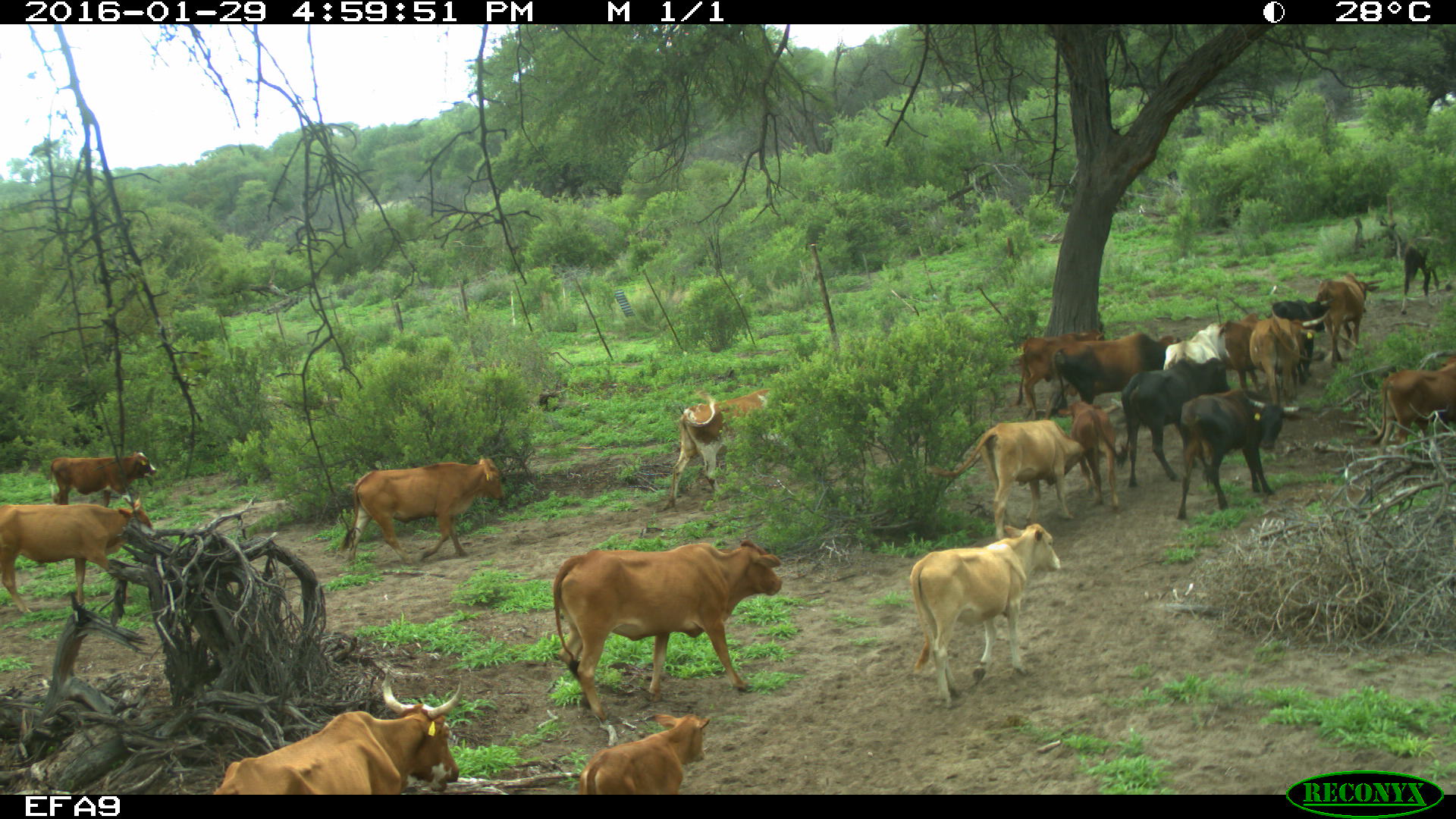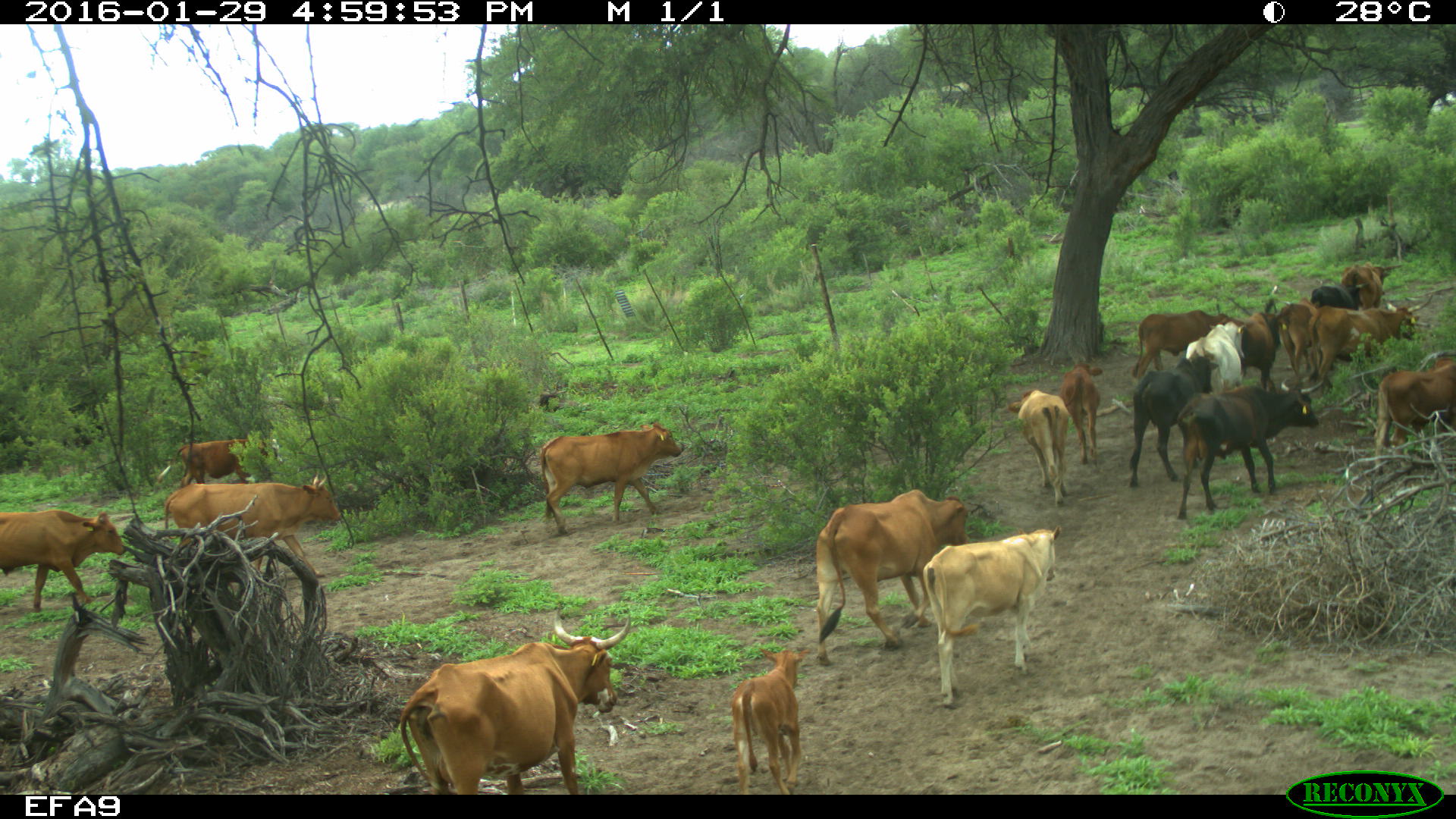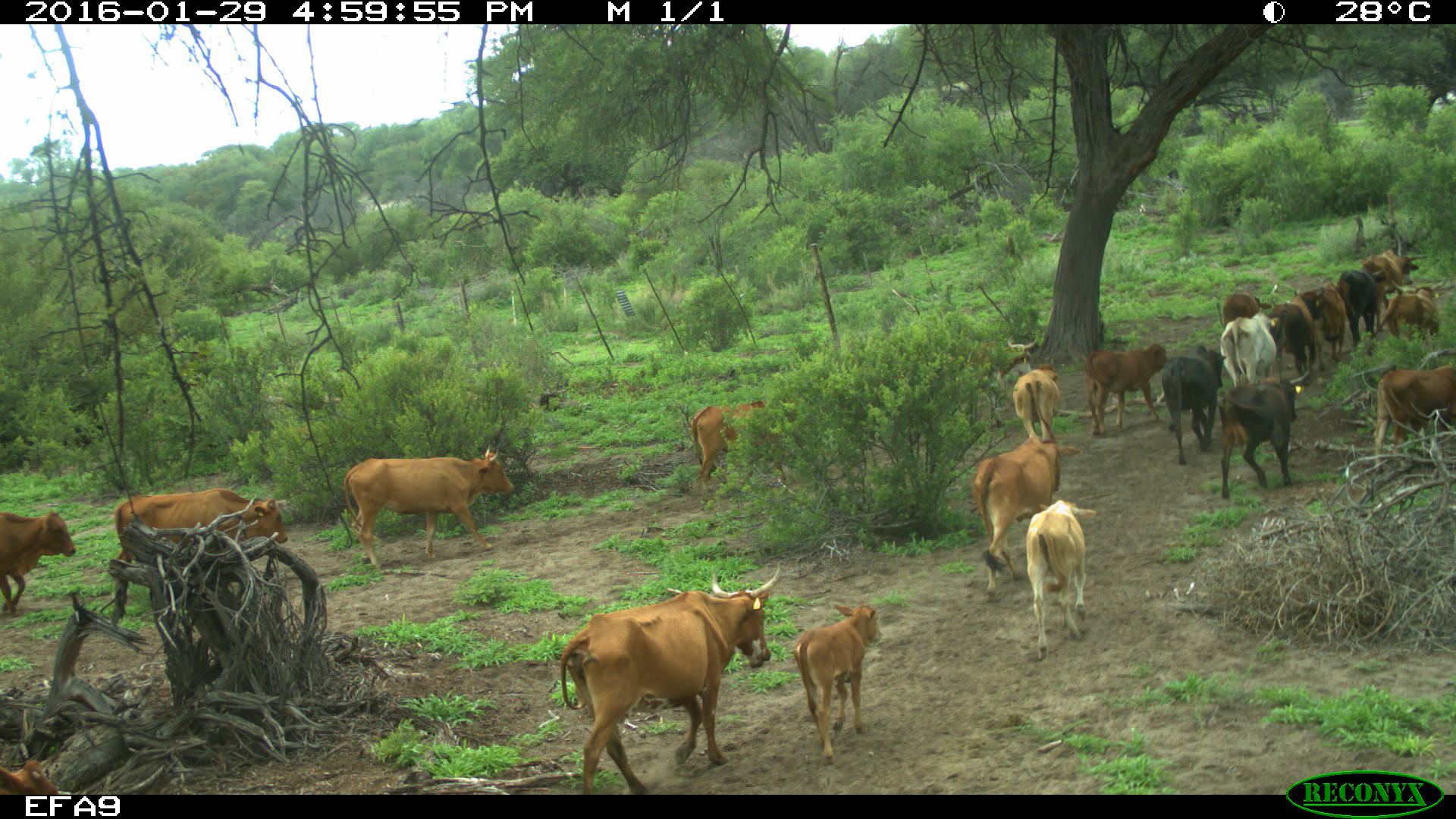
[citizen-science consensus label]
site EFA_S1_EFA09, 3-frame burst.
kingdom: Animalia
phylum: Chordata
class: Mammalia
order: Artiodactyla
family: Bovidae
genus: Bos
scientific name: Bos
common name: cattle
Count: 11-50.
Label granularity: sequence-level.